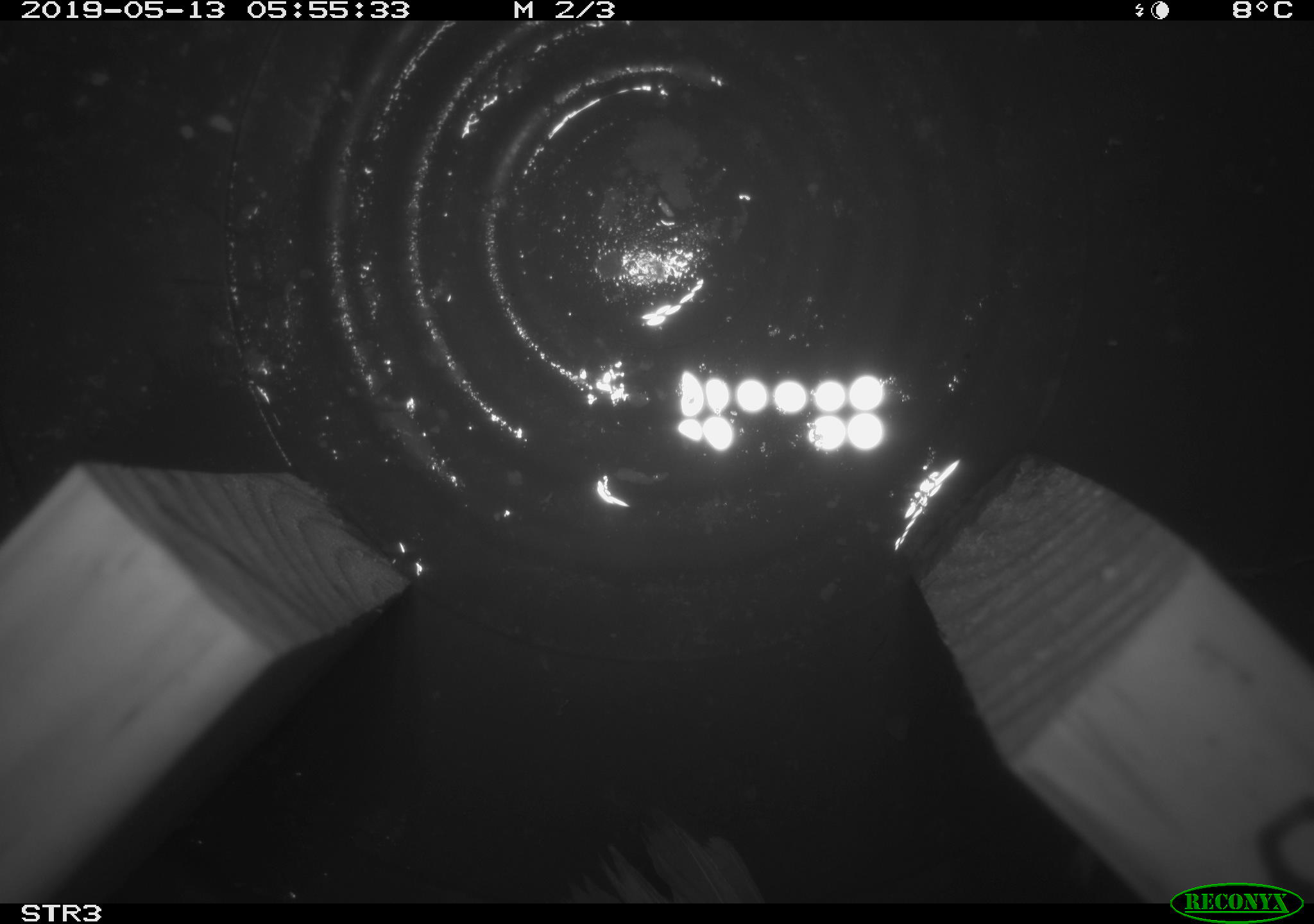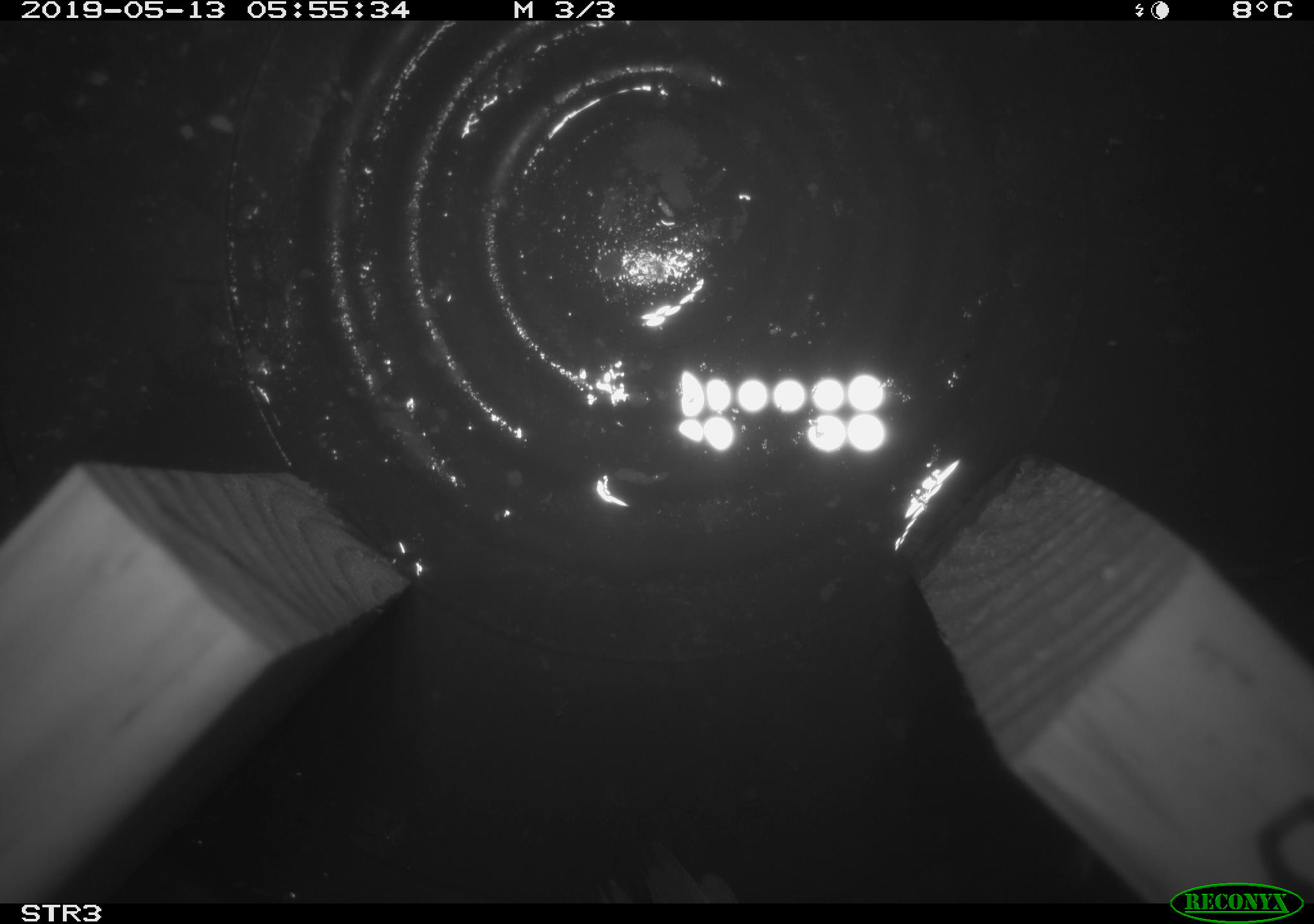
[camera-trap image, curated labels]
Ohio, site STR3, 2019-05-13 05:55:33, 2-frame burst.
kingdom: Animalia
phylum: Chordata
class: Aves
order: Passeriformes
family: Passerellidae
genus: Melospiza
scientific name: Melospiza melodia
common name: song sparrow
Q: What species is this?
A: Song sparrow (Melospiza melodia).